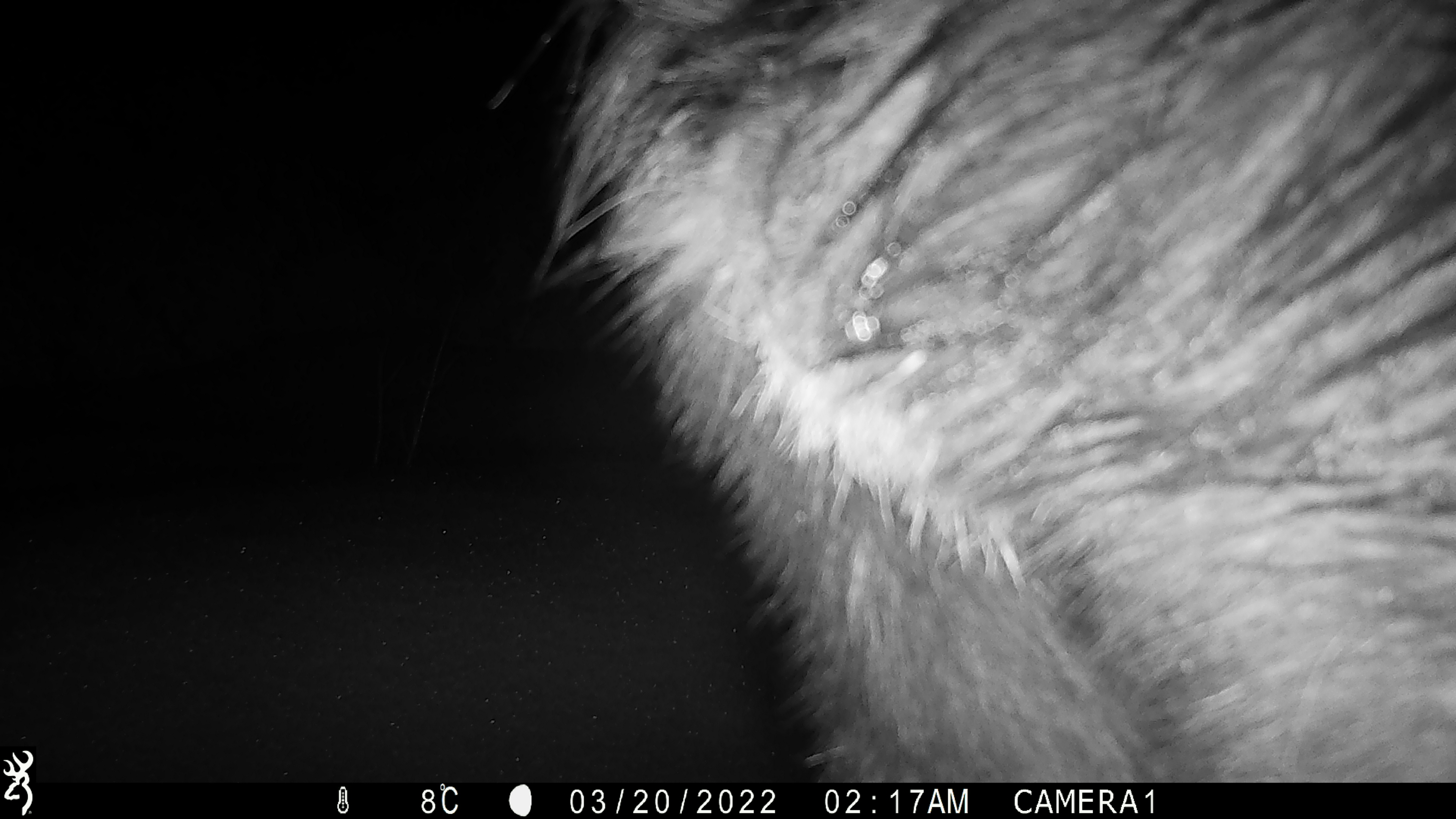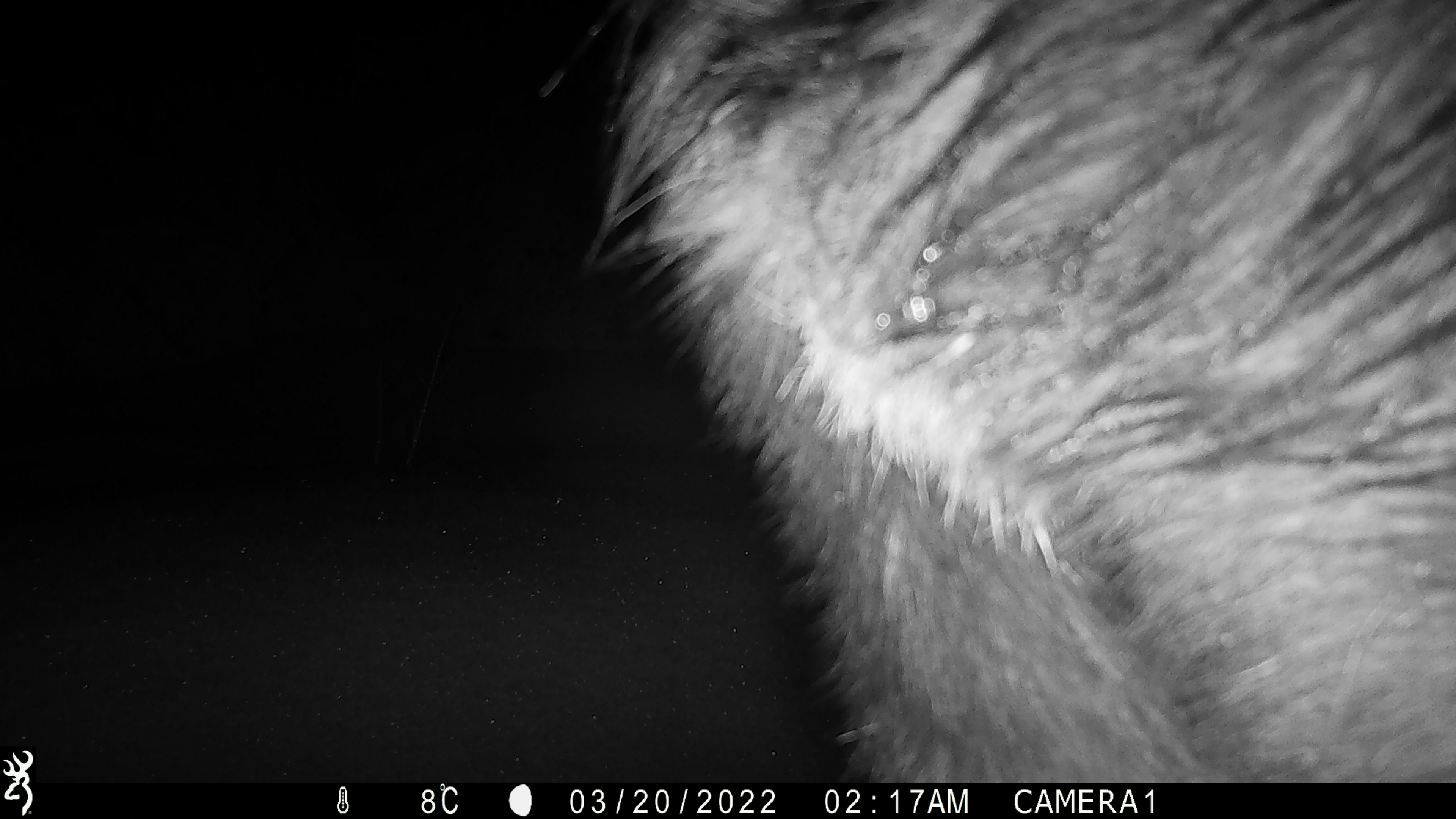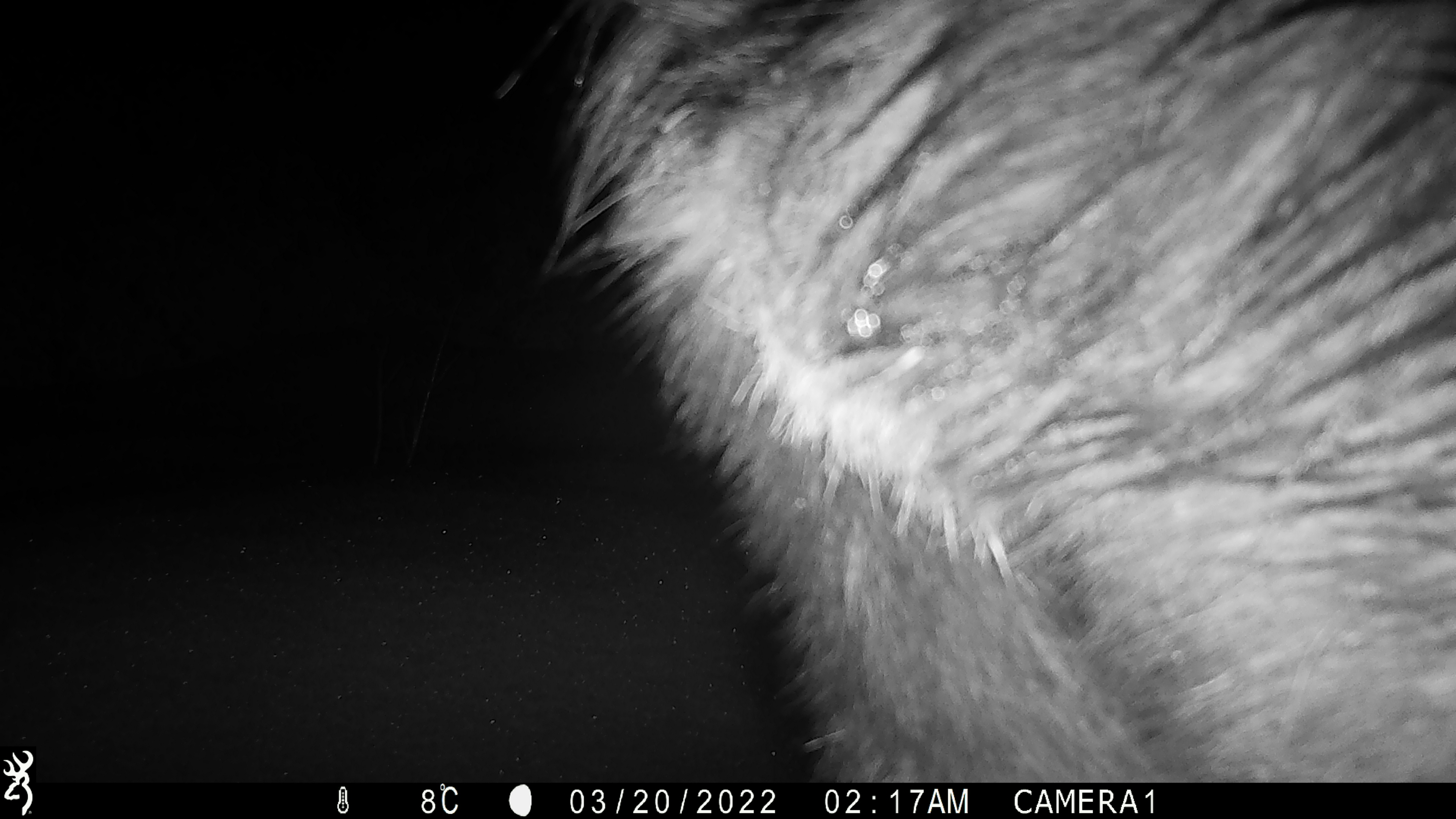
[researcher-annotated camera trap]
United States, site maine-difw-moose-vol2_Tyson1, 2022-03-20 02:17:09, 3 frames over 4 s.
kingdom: Animalia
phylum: Chordata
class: Mammalia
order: Artiodactyla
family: Cervidae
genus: Alces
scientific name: Alces alces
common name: moose